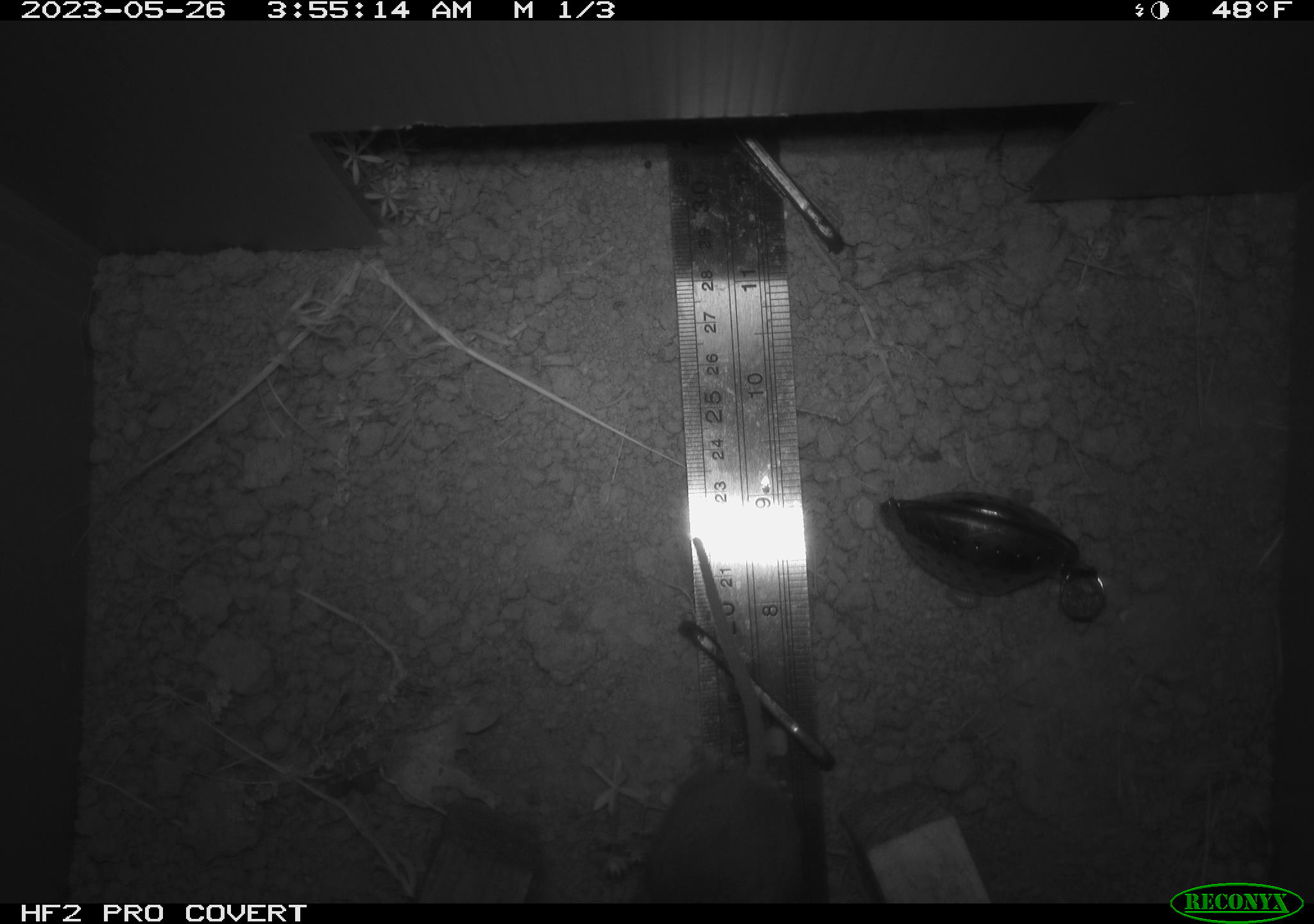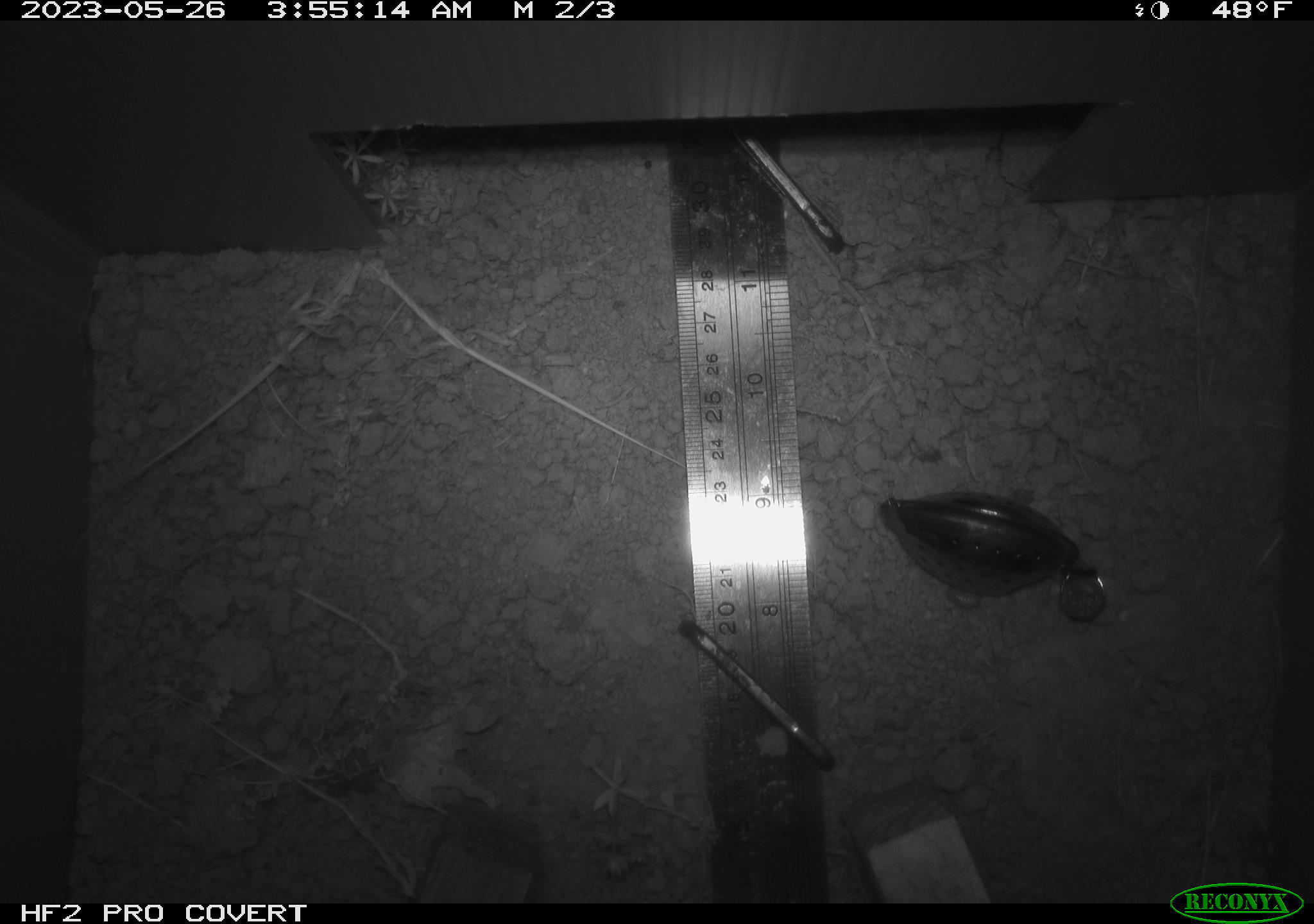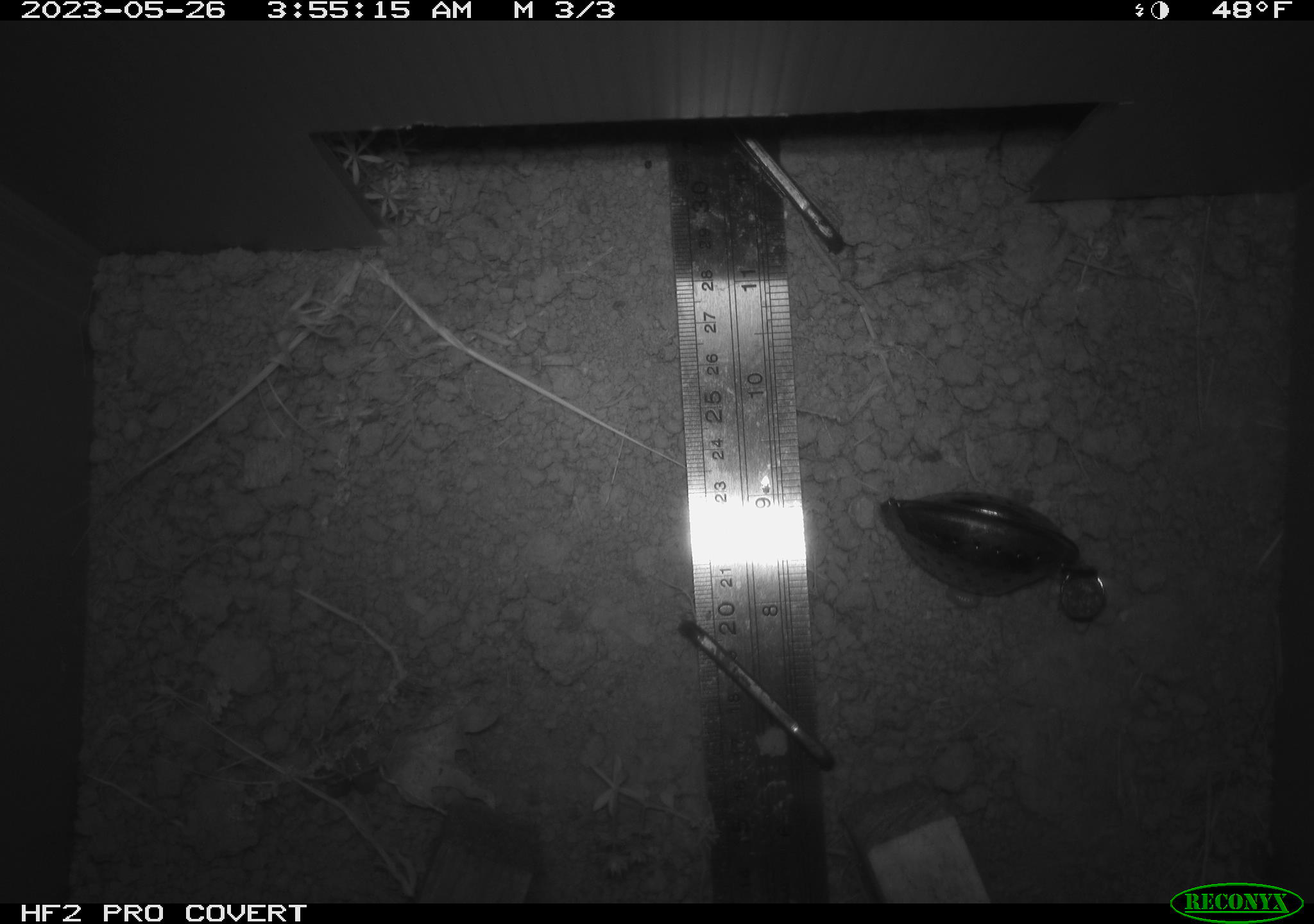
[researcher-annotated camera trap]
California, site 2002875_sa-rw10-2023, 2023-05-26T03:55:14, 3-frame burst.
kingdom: Animalia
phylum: Chordata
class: Mammalia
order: Rodentia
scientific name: Rodentia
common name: mouse species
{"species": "mouse species (Rodentia)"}